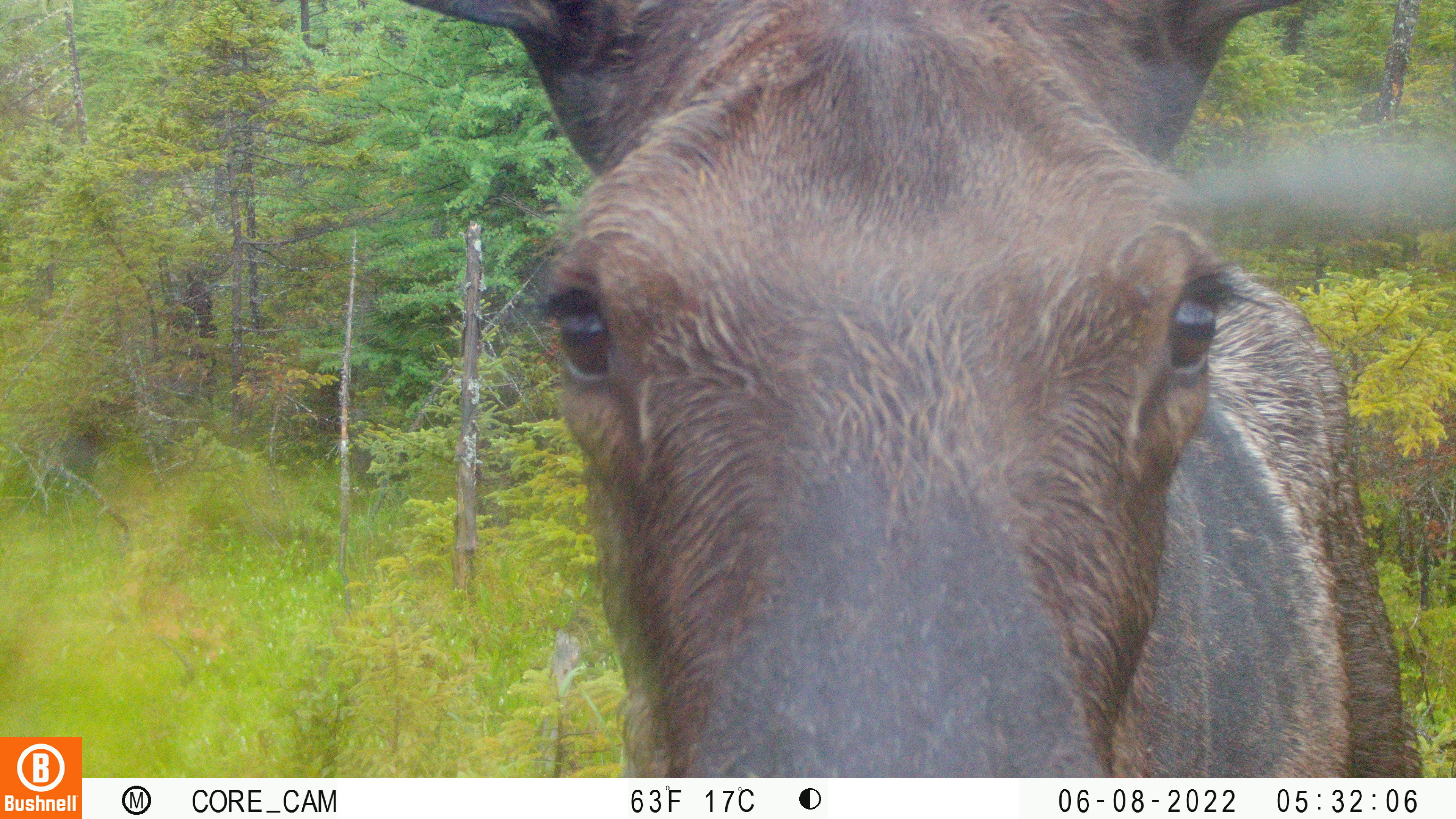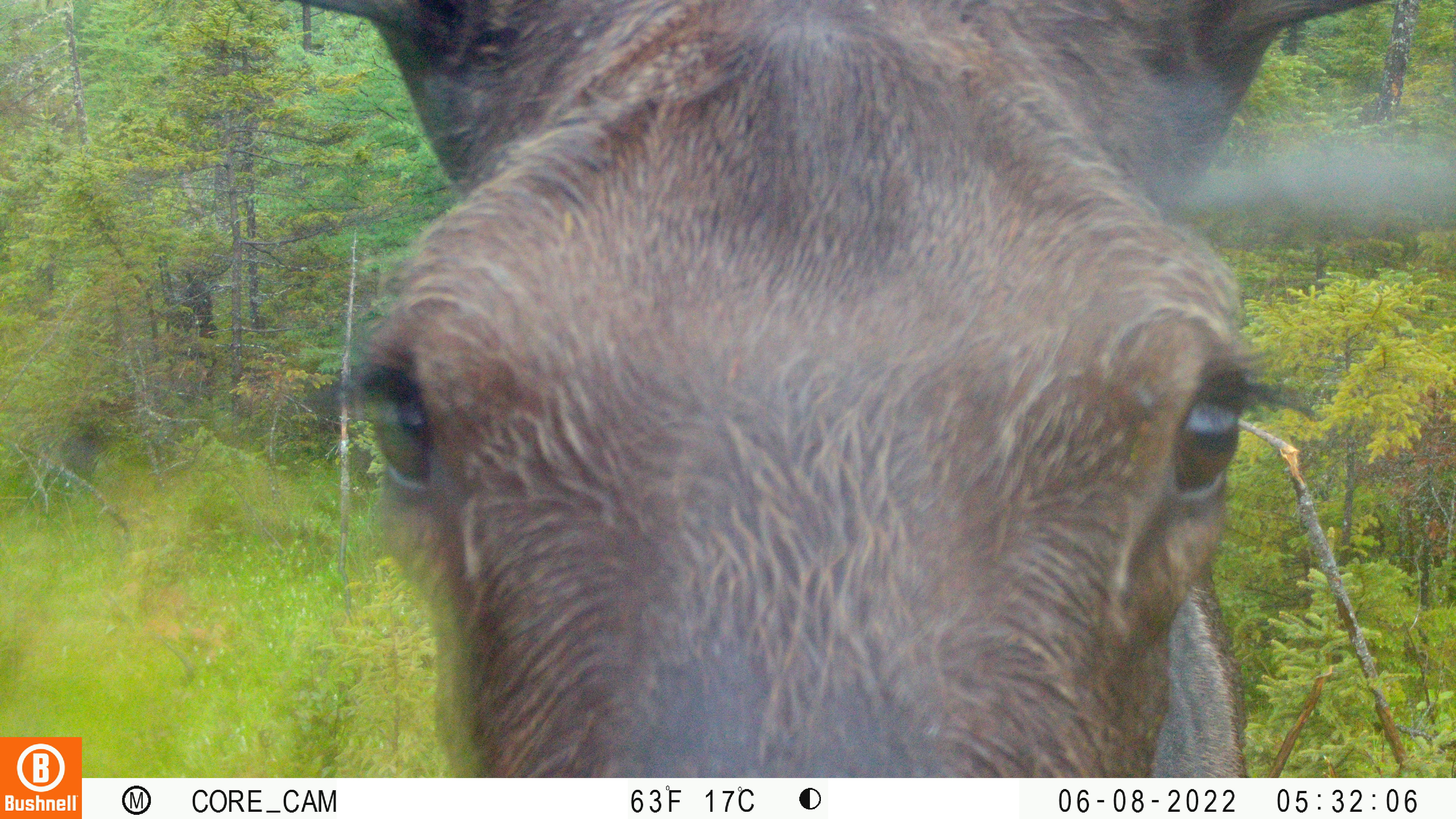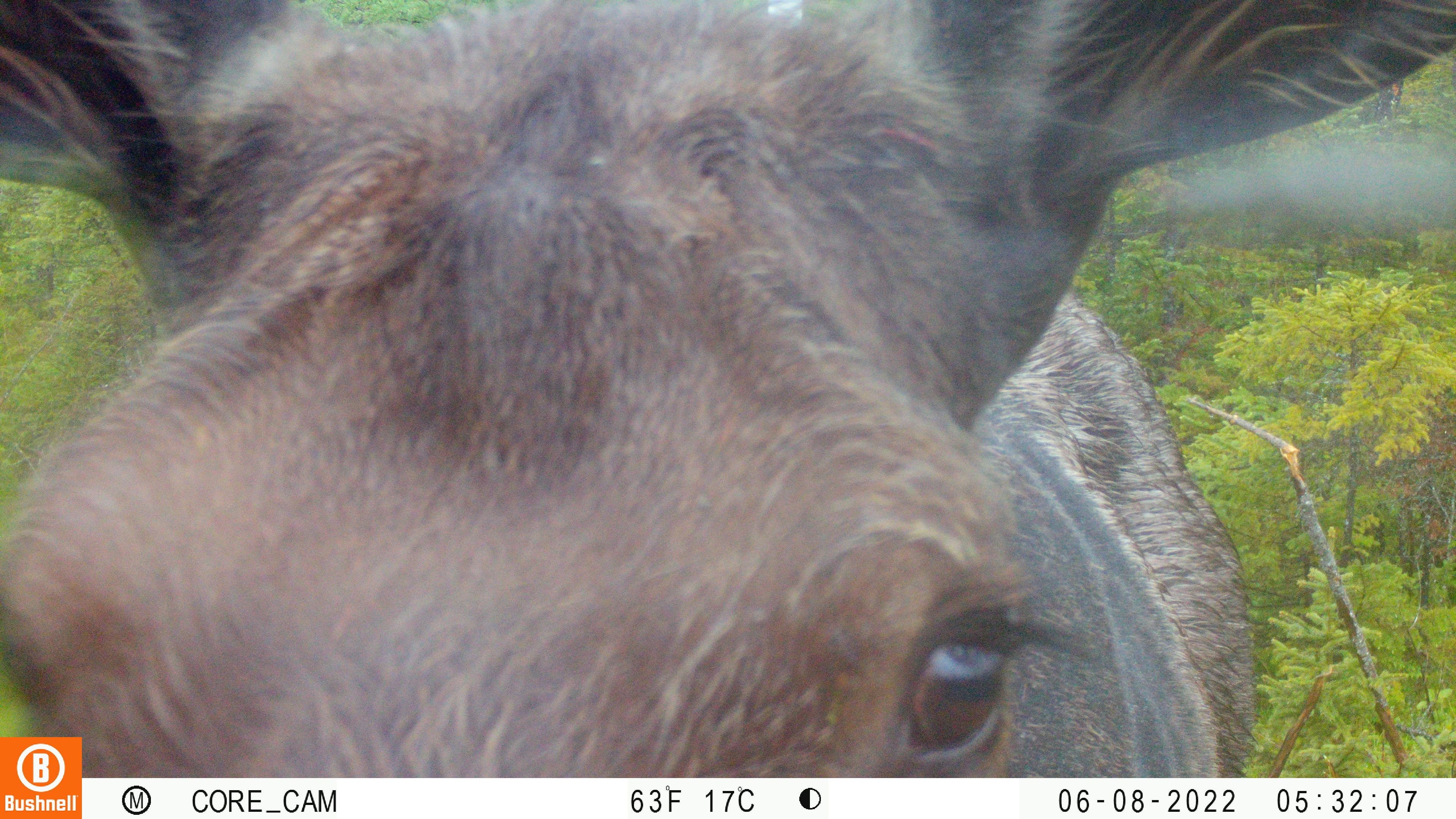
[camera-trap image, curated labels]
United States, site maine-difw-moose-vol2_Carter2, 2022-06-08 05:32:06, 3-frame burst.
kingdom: Animalia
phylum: Chordata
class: Mammalia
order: Artiodactyla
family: Cervidae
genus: Alces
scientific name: Alces alces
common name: moose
Moose (Alces alces).